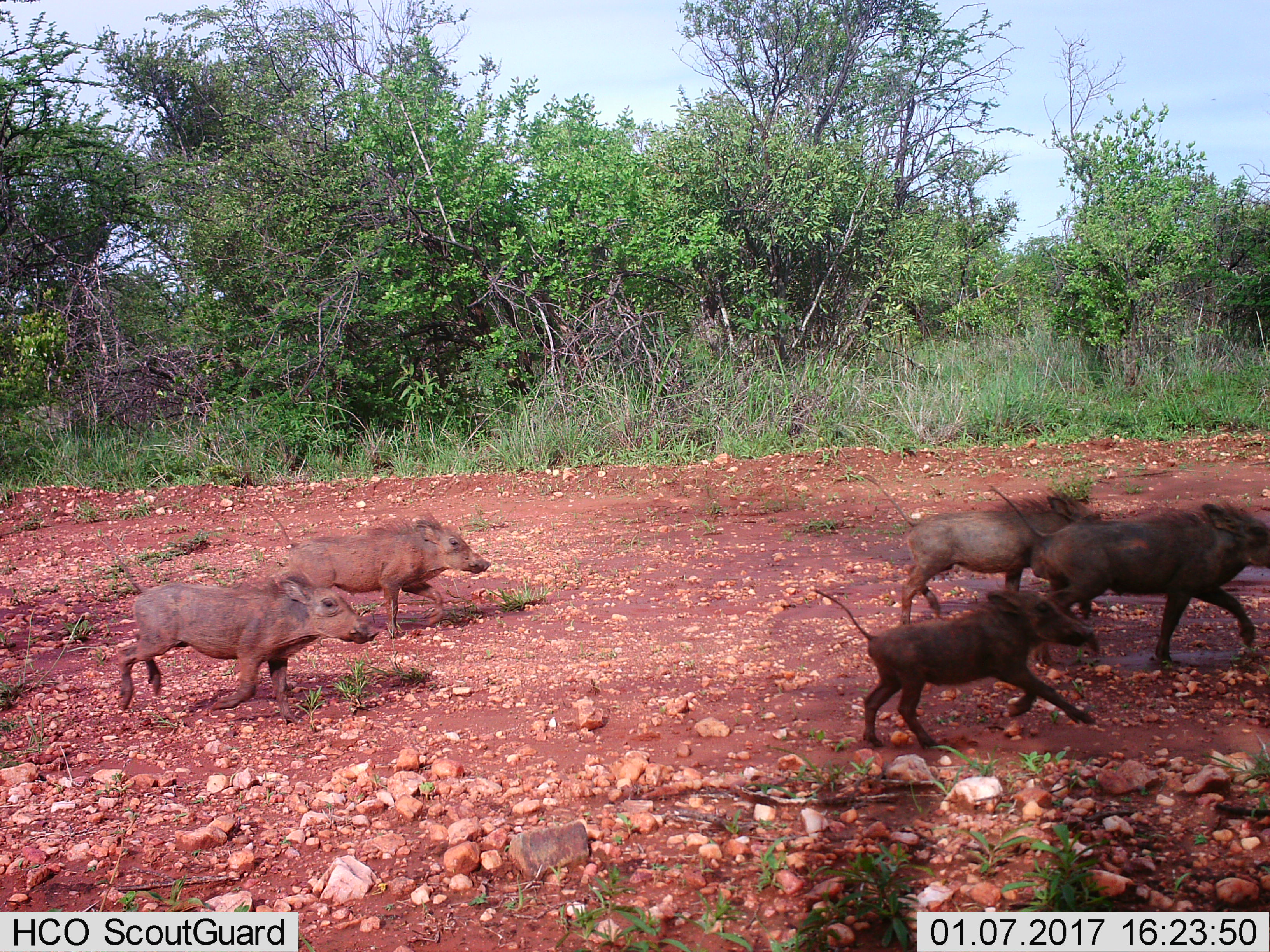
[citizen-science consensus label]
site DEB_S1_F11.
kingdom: Animalia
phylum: Chordata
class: Mammalia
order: Artiodactyla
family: Suidae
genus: Phacochoerus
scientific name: Phacochoerus africanus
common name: warthog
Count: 5.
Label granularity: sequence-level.